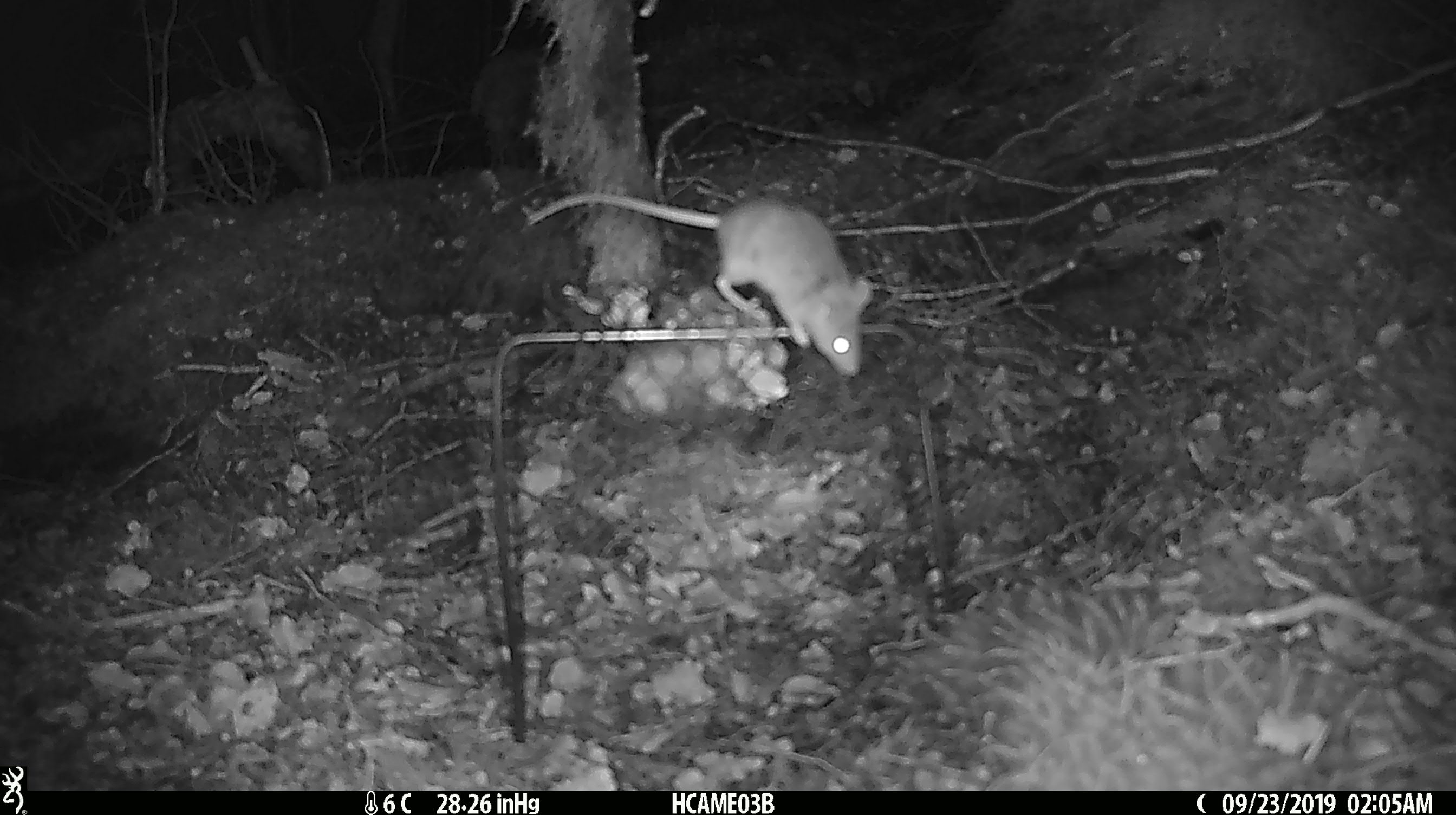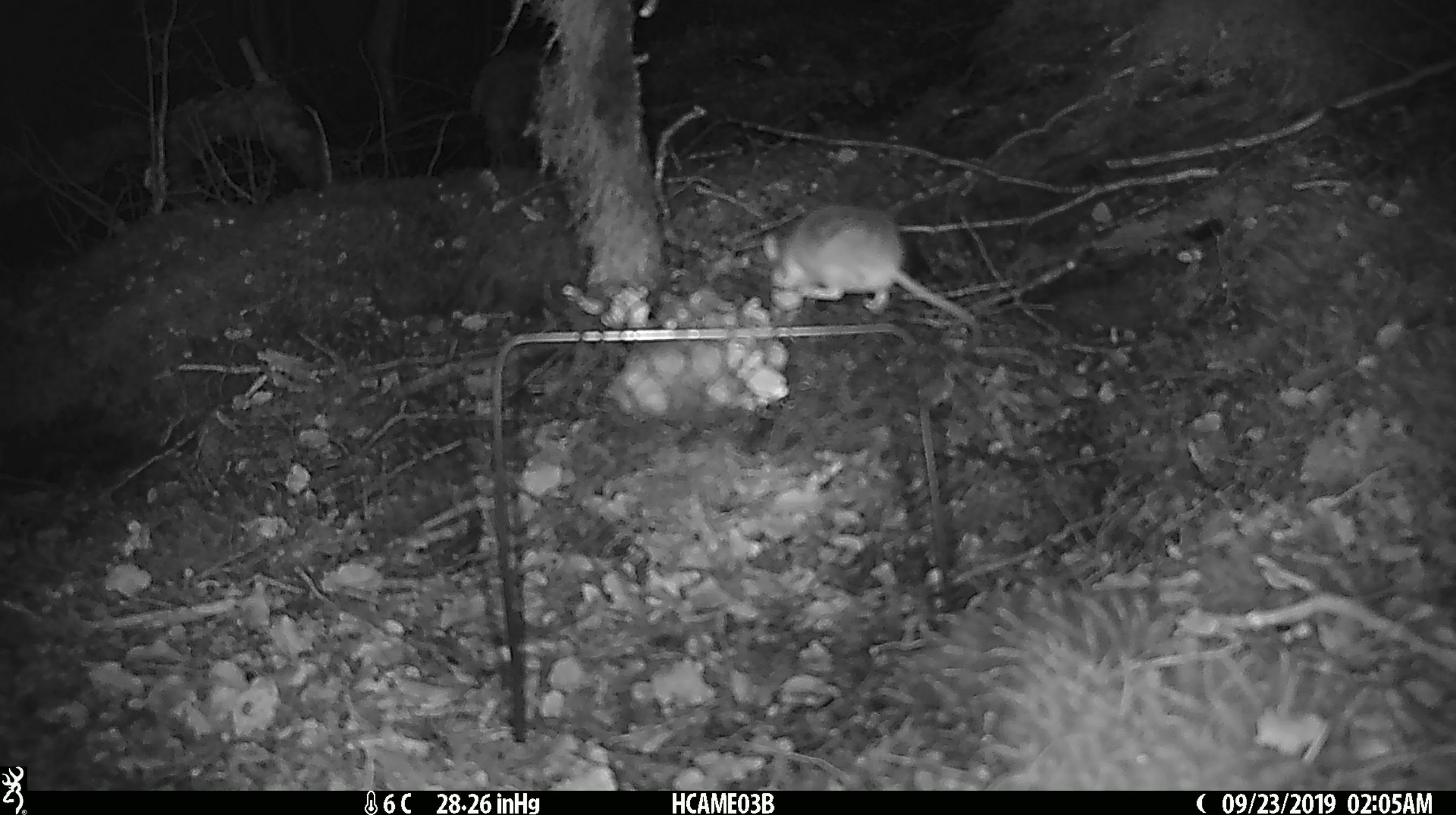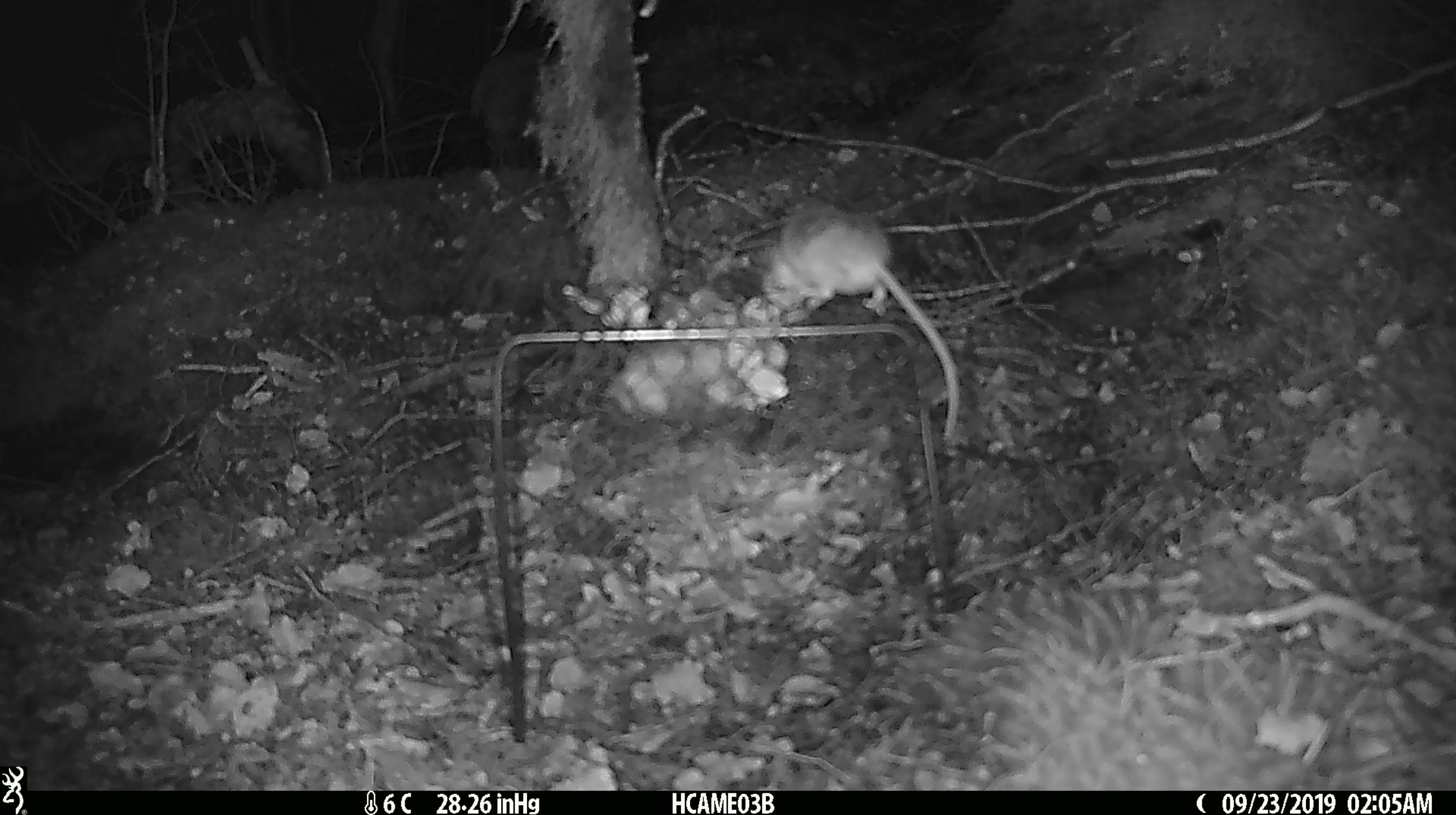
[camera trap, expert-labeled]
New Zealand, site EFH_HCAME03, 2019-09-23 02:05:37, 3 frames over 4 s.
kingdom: Animalia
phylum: Chordata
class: Mammalia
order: Rodentia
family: Muridae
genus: Mus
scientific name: Mus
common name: mouse